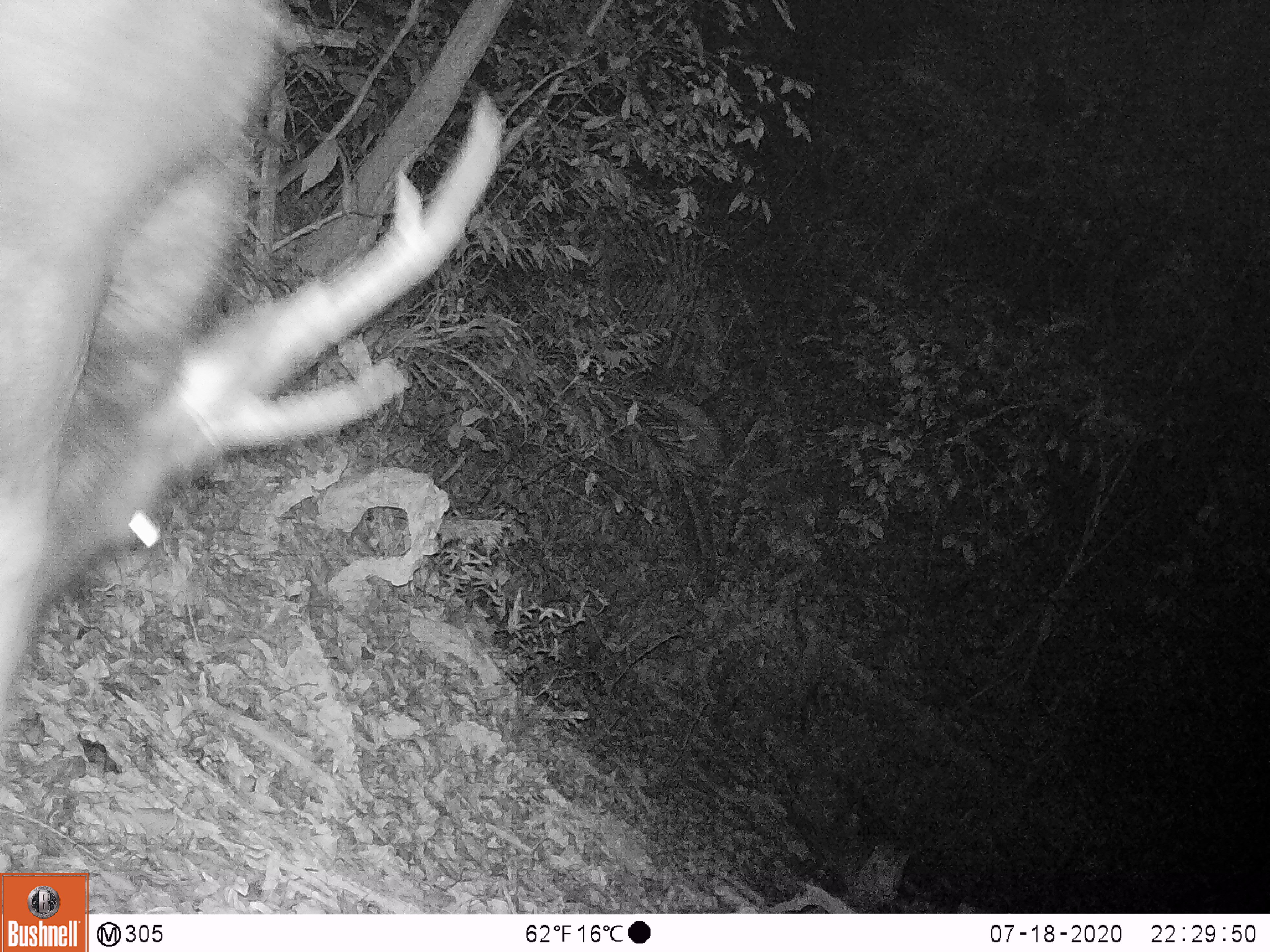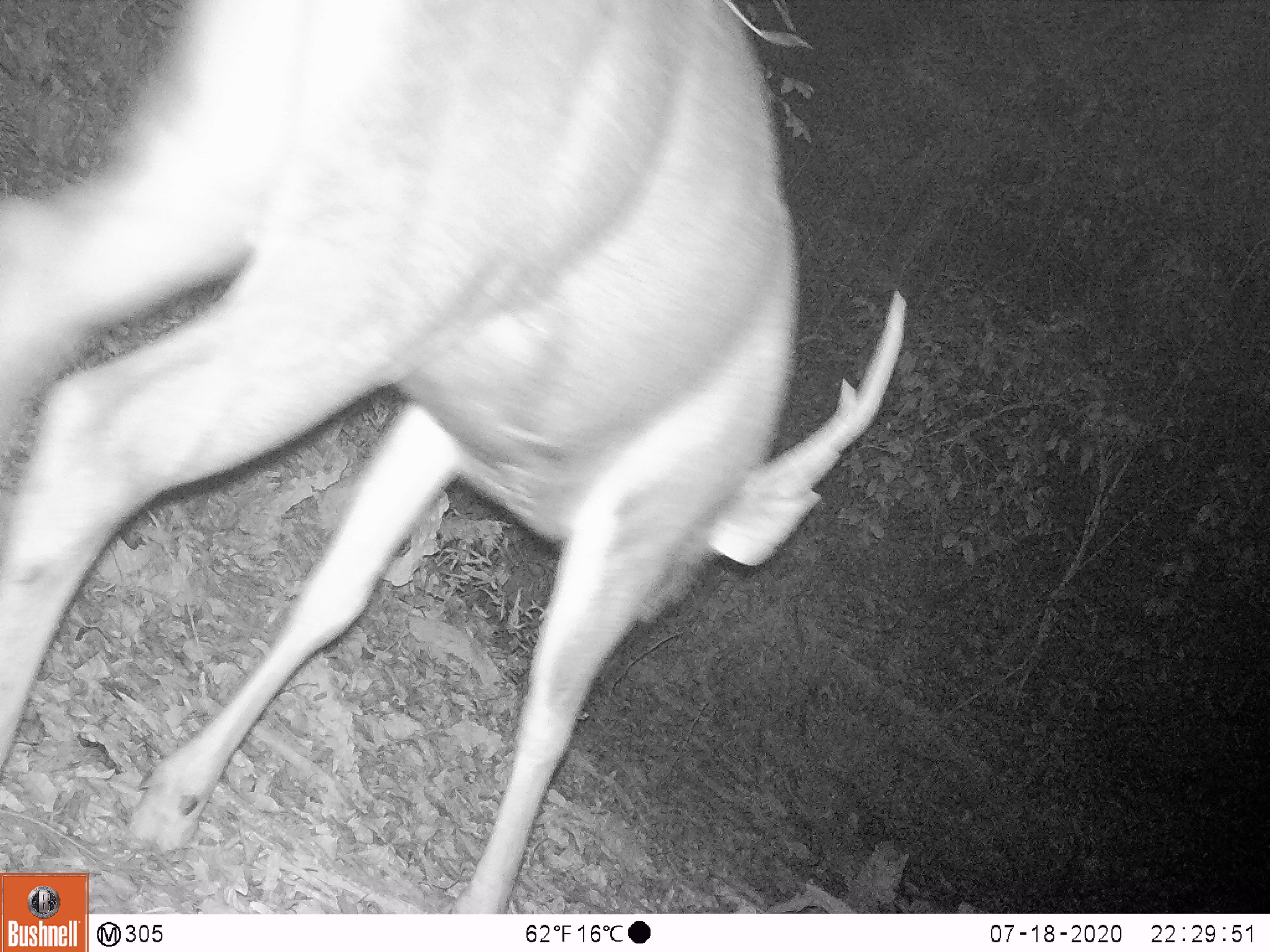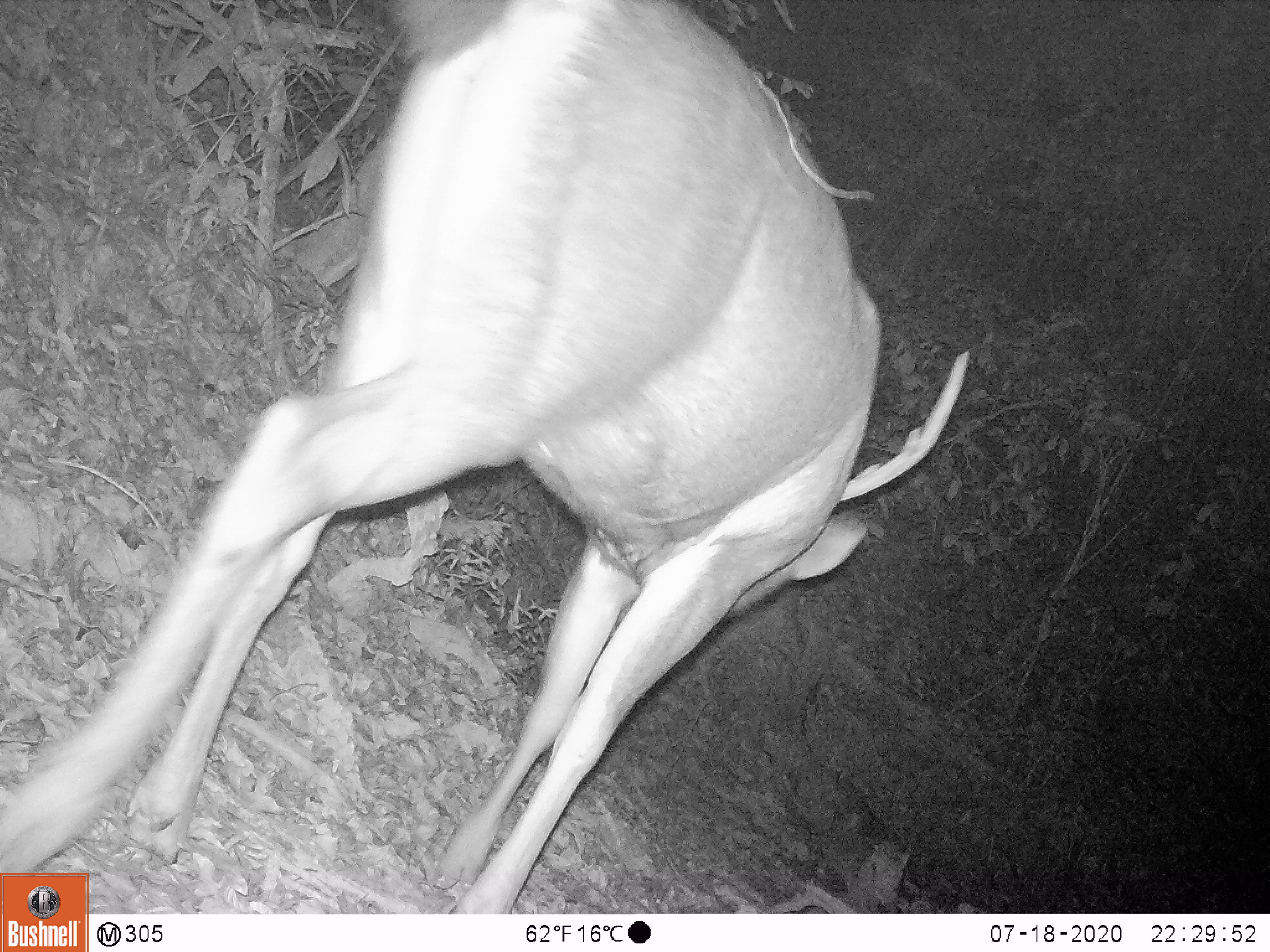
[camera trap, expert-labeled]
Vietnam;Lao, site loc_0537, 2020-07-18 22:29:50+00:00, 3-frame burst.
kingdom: Animalia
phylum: Chordata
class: Mammalia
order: Artiodactyla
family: Cervidae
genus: Rusa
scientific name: Rusa unicolor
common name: sambar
Sambar (Rusa unicolor). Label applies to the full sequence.